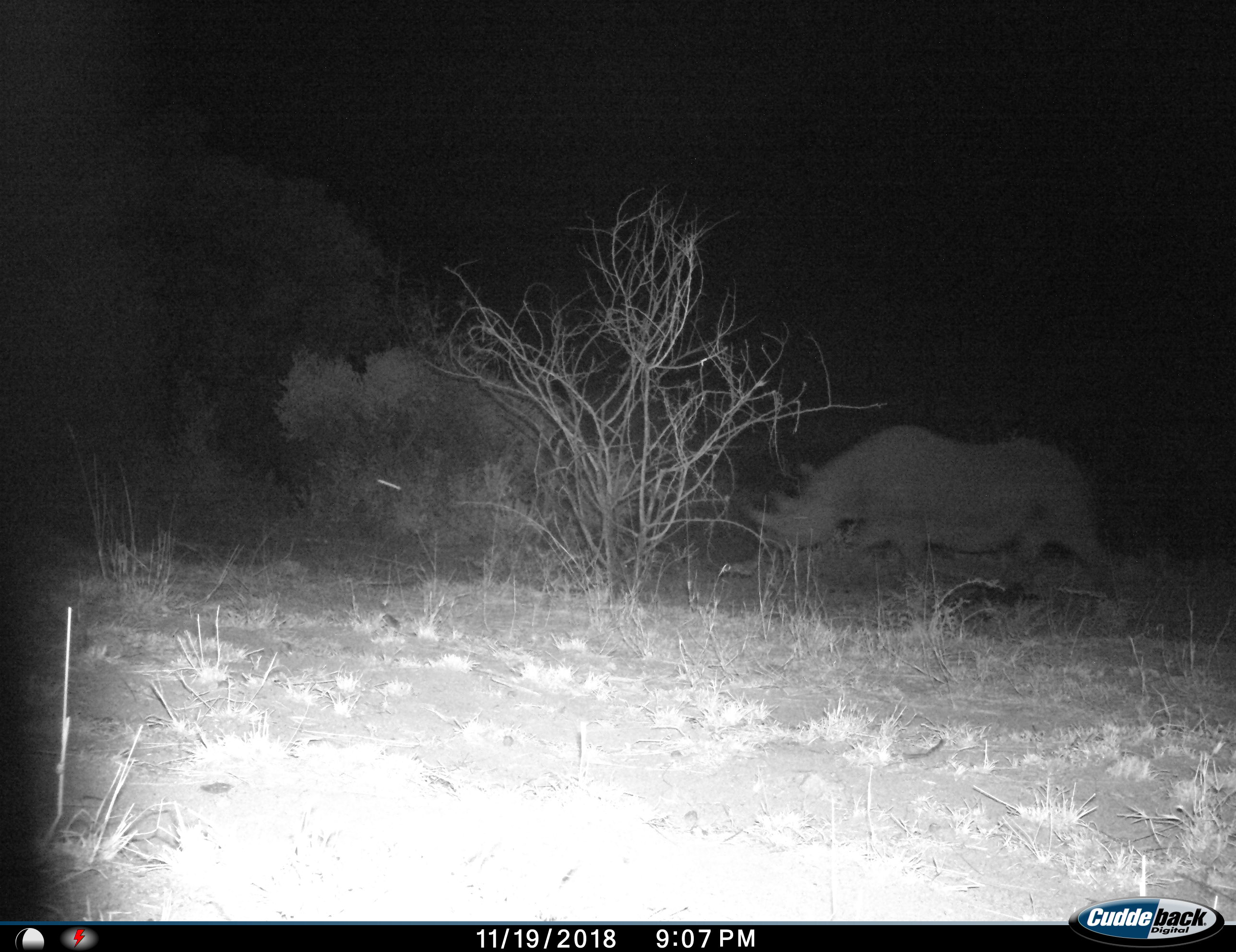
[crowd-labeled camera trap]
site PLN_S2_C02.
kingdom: Animalia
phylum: Chordata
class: Mammalia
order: Perissodactyla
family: Rhinocerotidae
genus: Diceros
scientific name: Diceros bicornis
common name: black rhinoceros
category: rhinocerosblack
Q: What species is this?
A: Rhinocerosblack (black rhinoceros) (Diceros bicornis).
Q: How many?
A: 1.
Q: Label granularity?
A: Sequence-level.